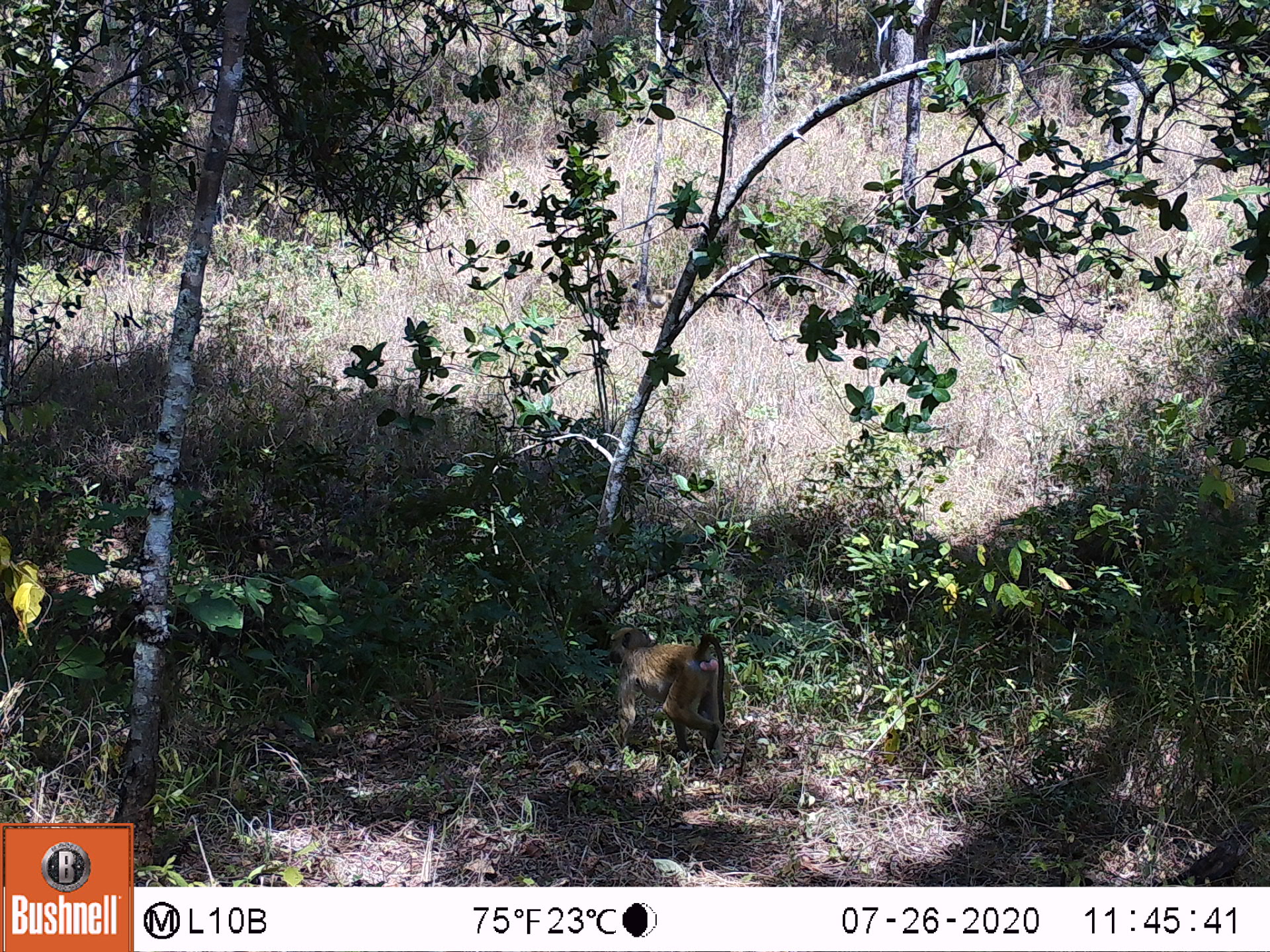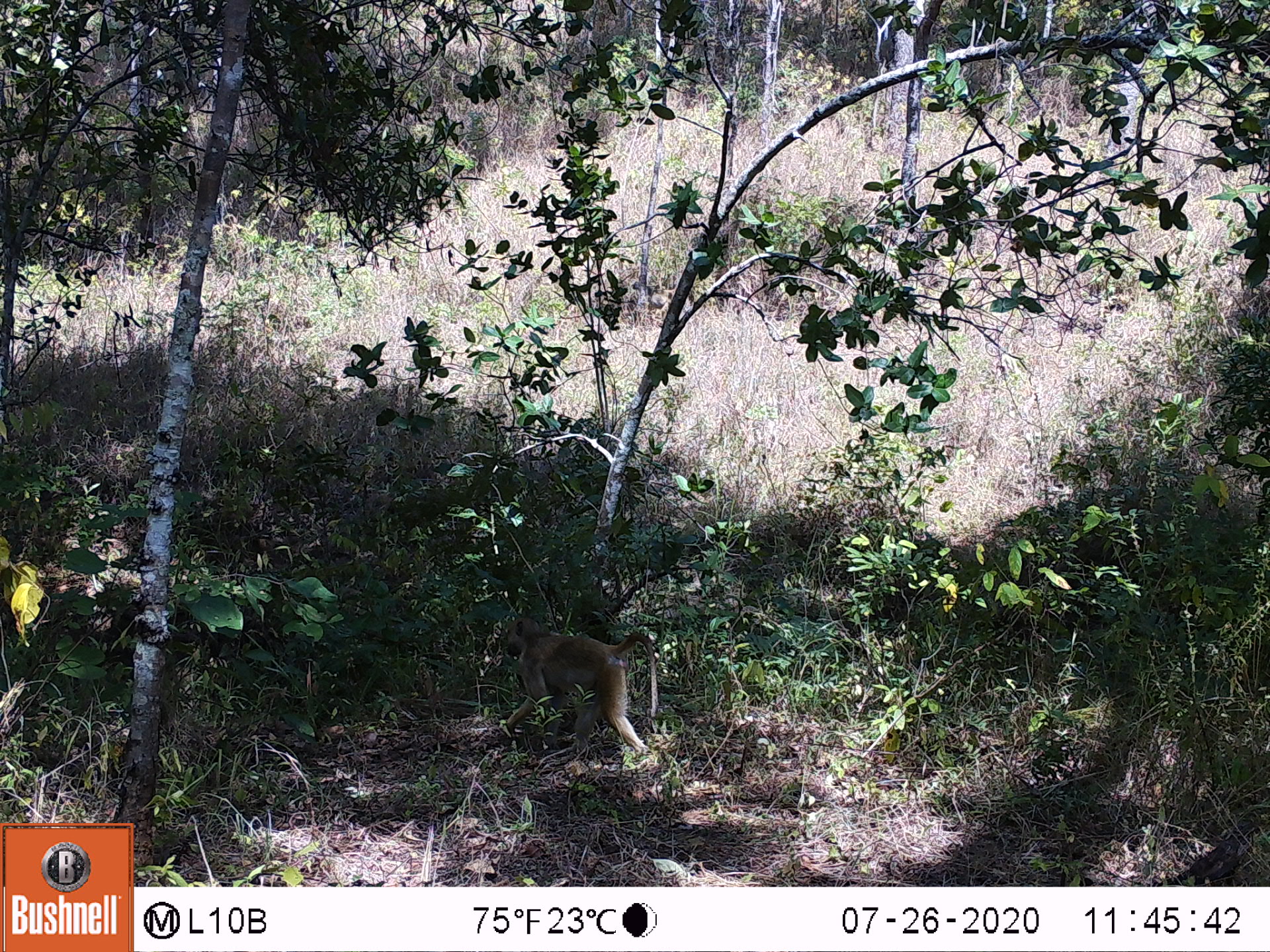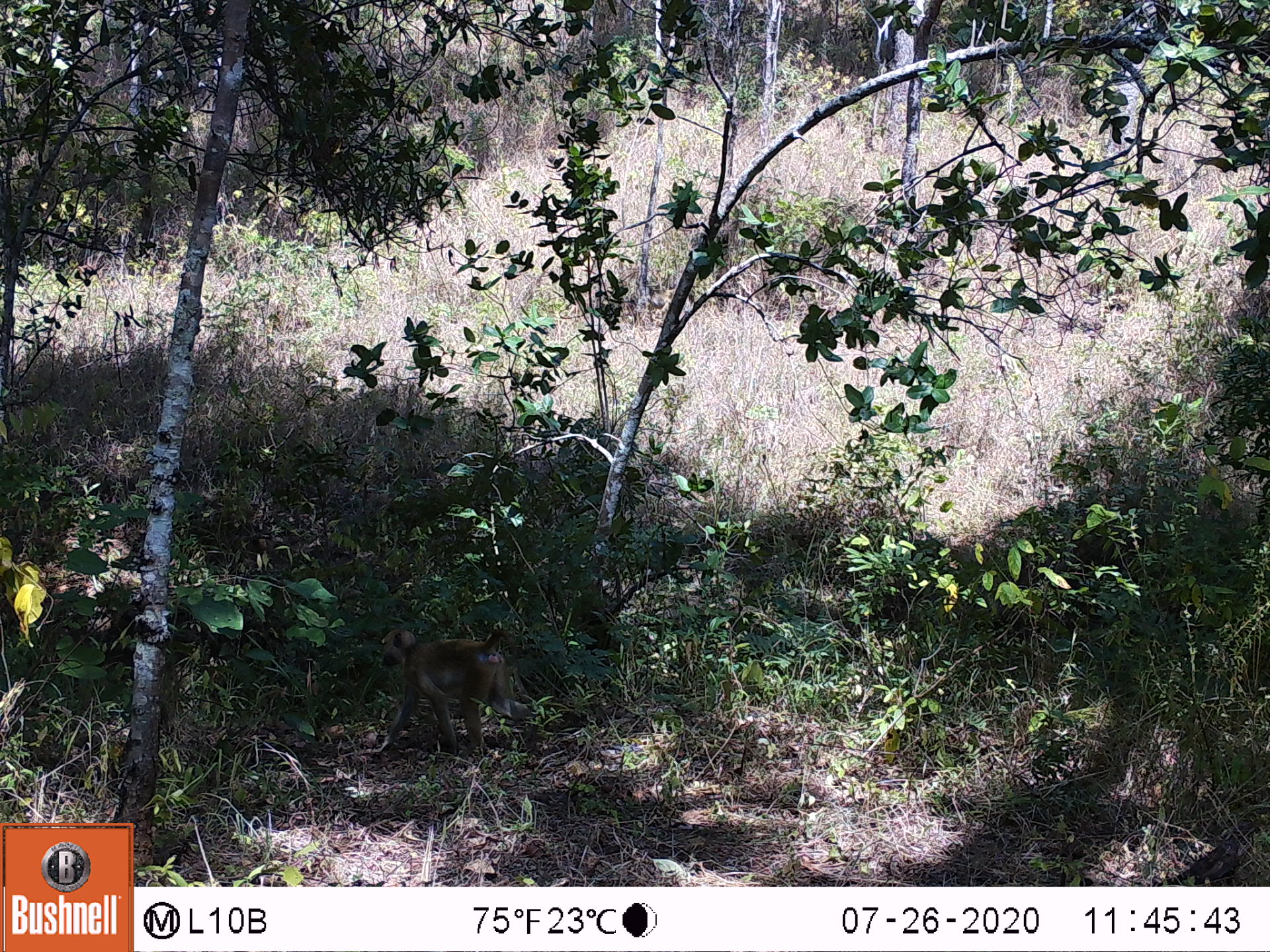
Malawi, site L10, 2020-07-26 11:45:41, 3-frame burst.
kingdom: Animalia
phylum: Chordata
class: Mammalia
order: Primates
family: Cercopithecidae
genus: Papio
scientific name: Papio cynocephalus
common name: yellow baboon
Yellow baboon (Papio cynocephalus), count 1.